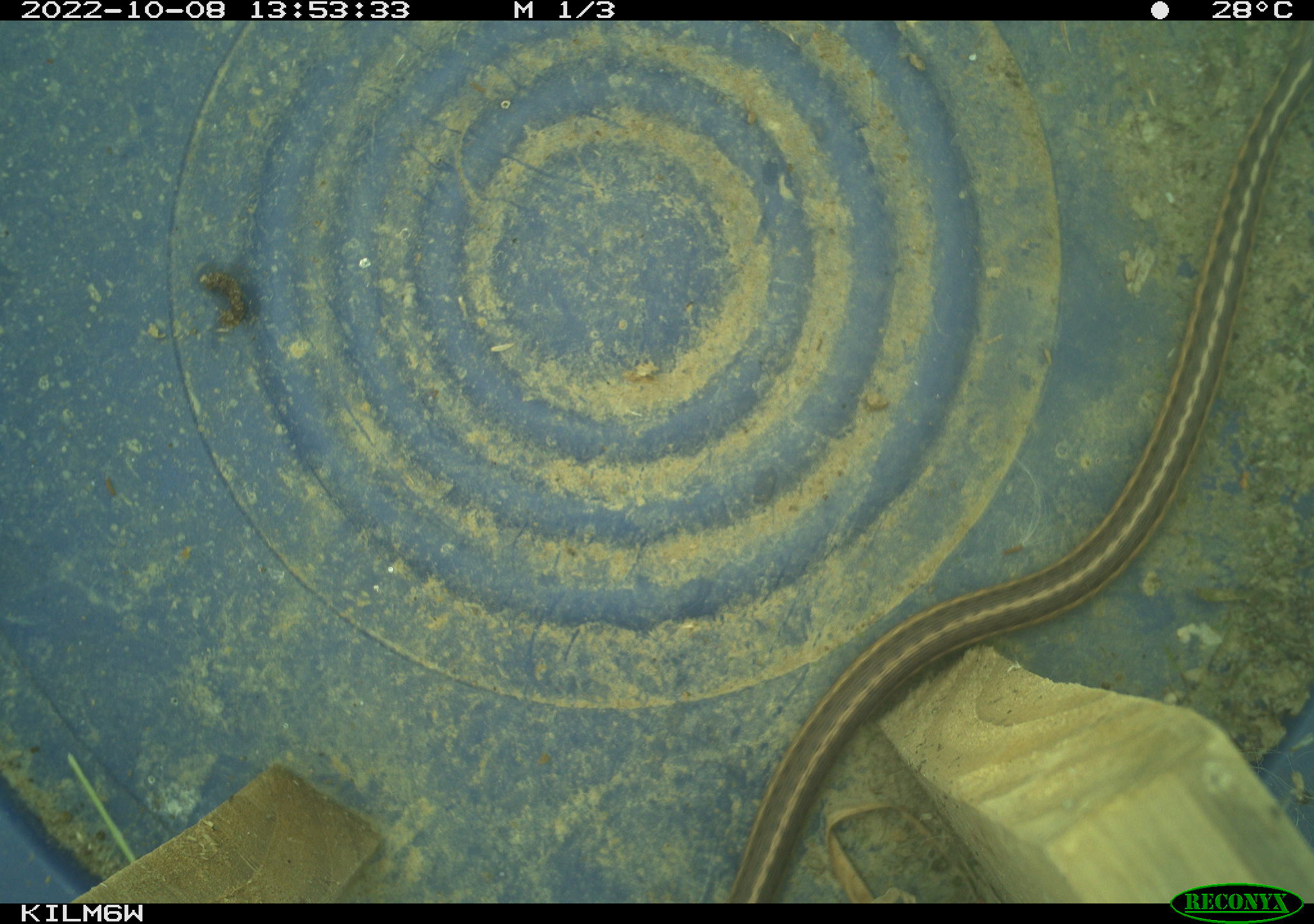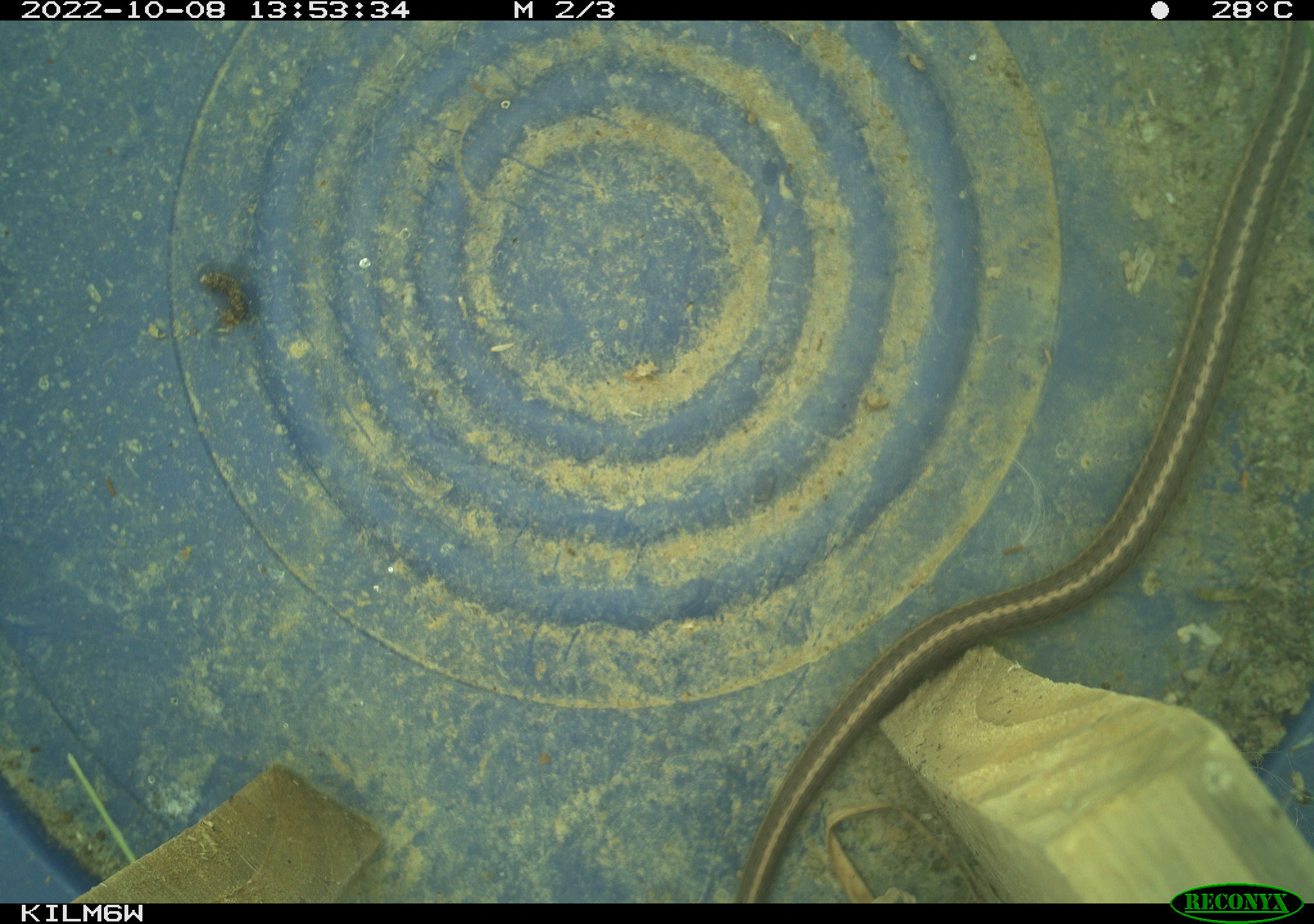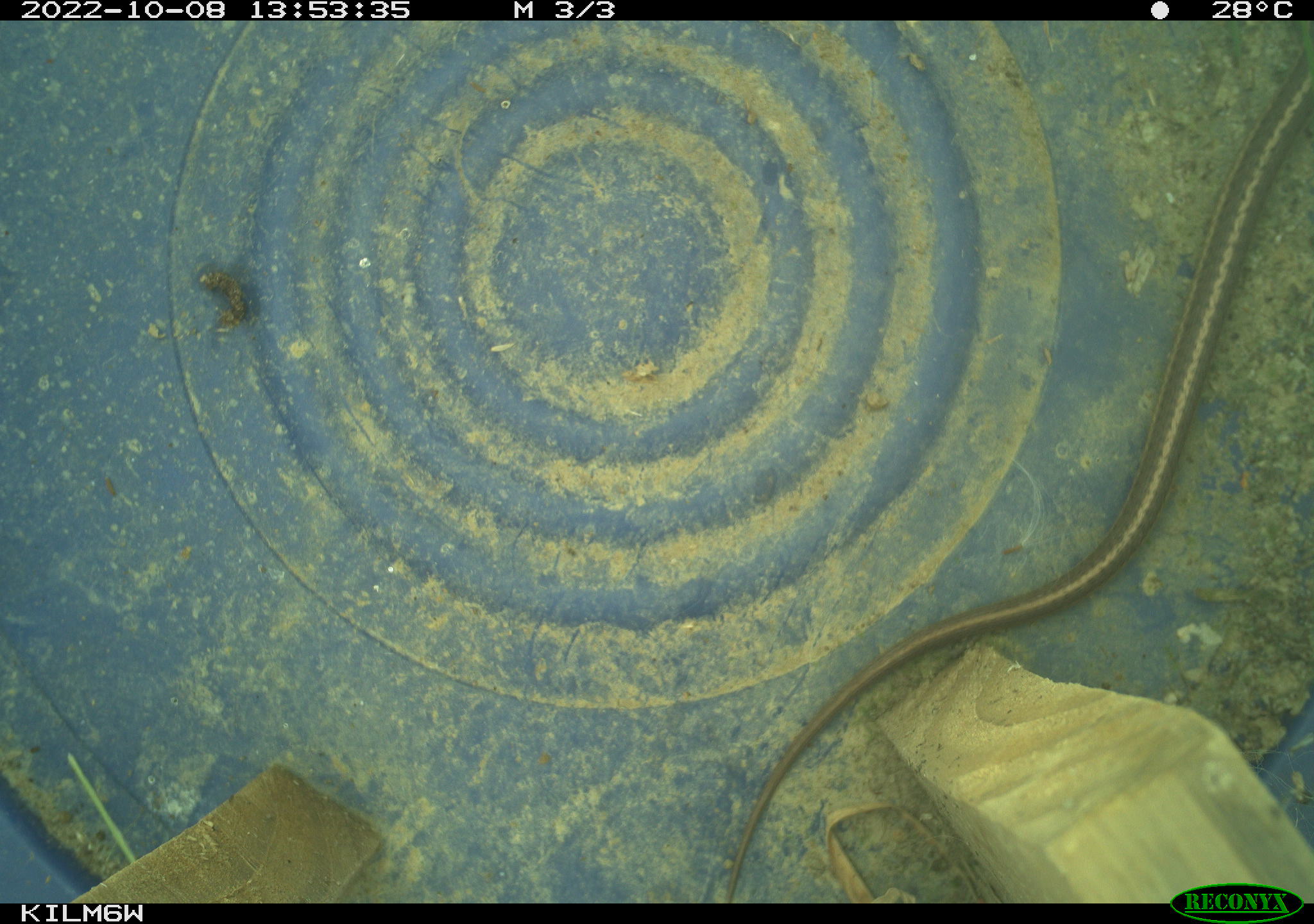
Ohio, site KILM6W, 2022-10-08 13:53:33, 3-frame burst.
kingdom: Animalia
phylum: Chordata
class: Reptilia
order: Squamata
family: Colubridae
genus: Thamnophis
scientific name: Thamnophis sirtalis sirtalis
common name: eastern gartersnake